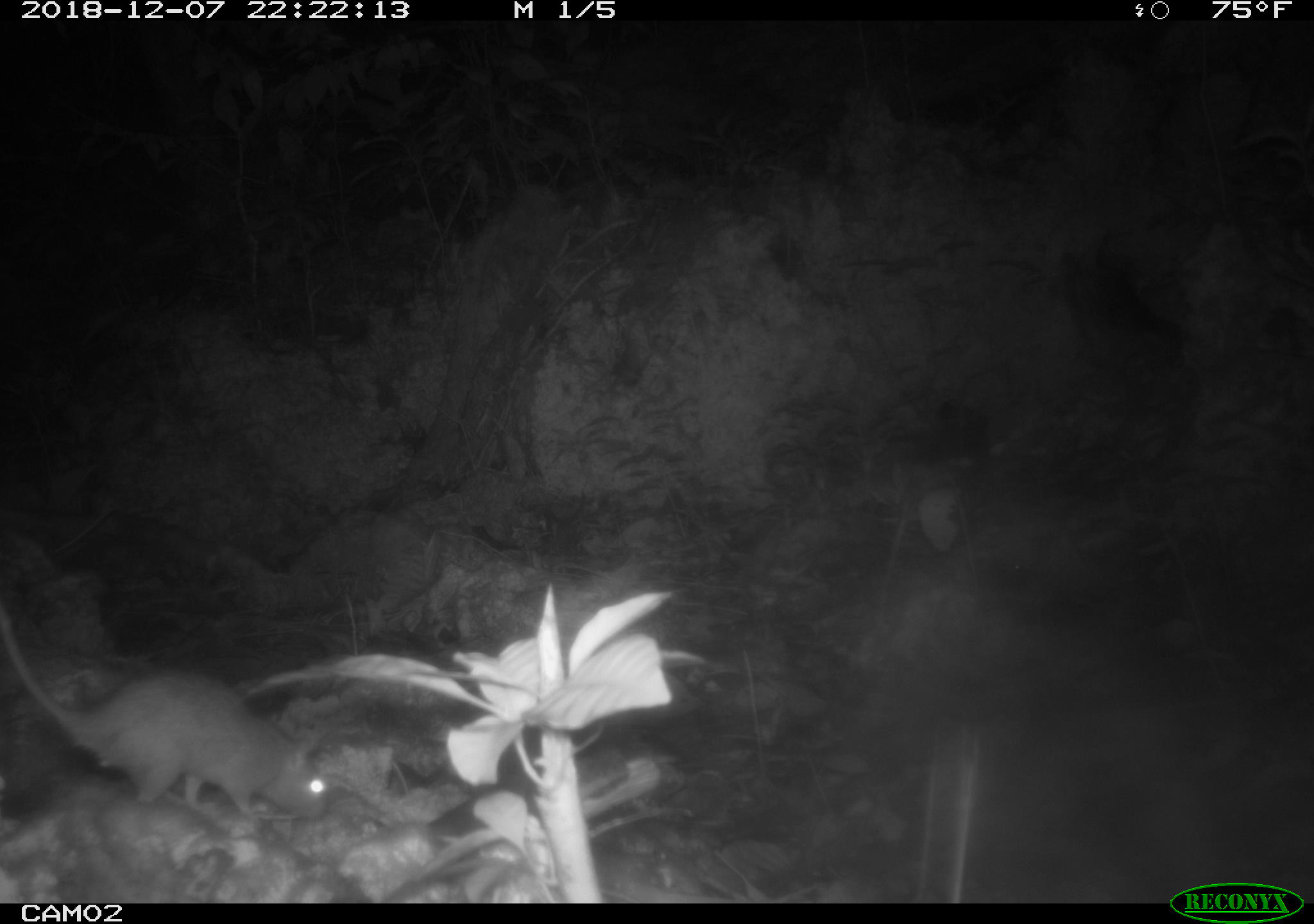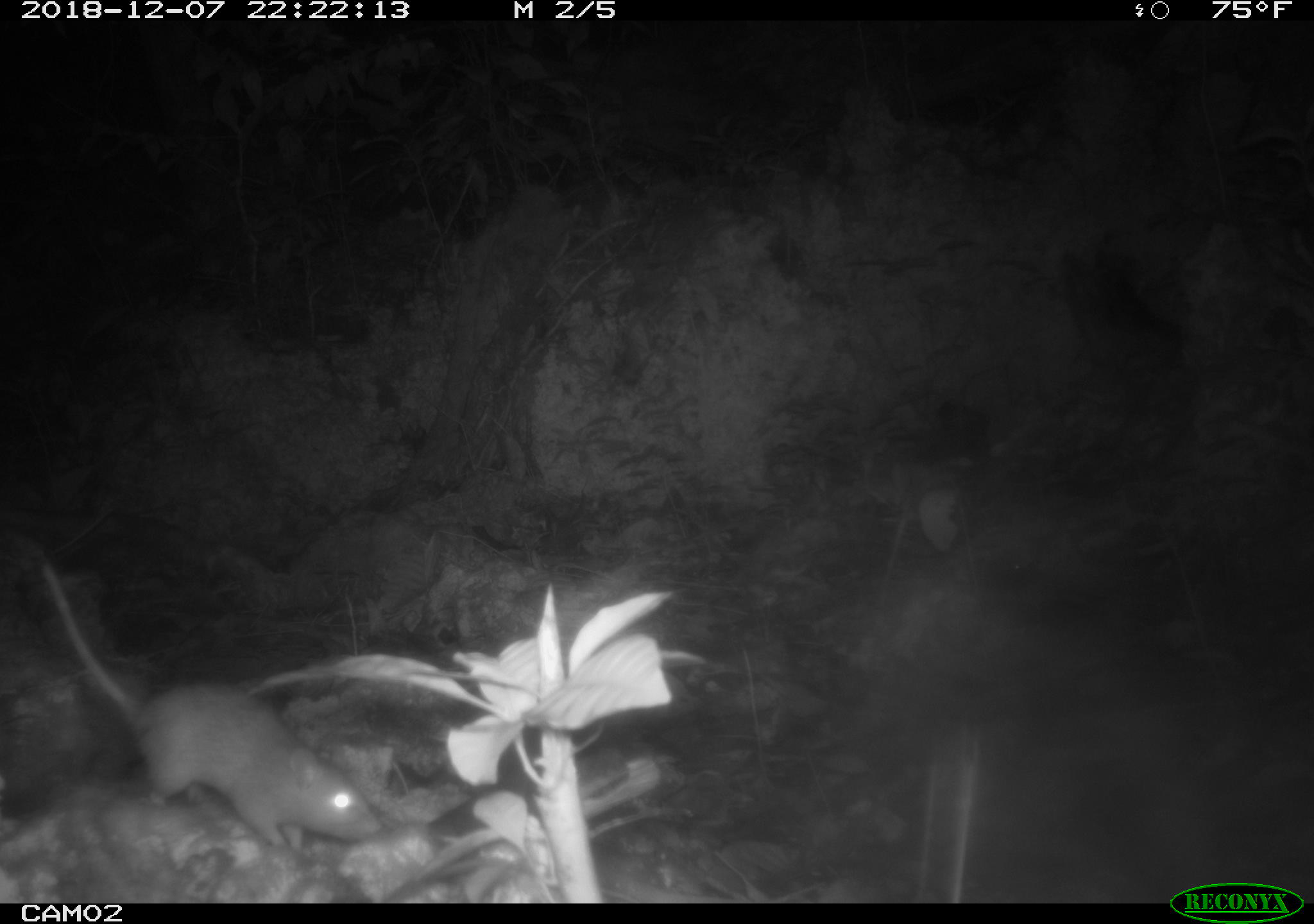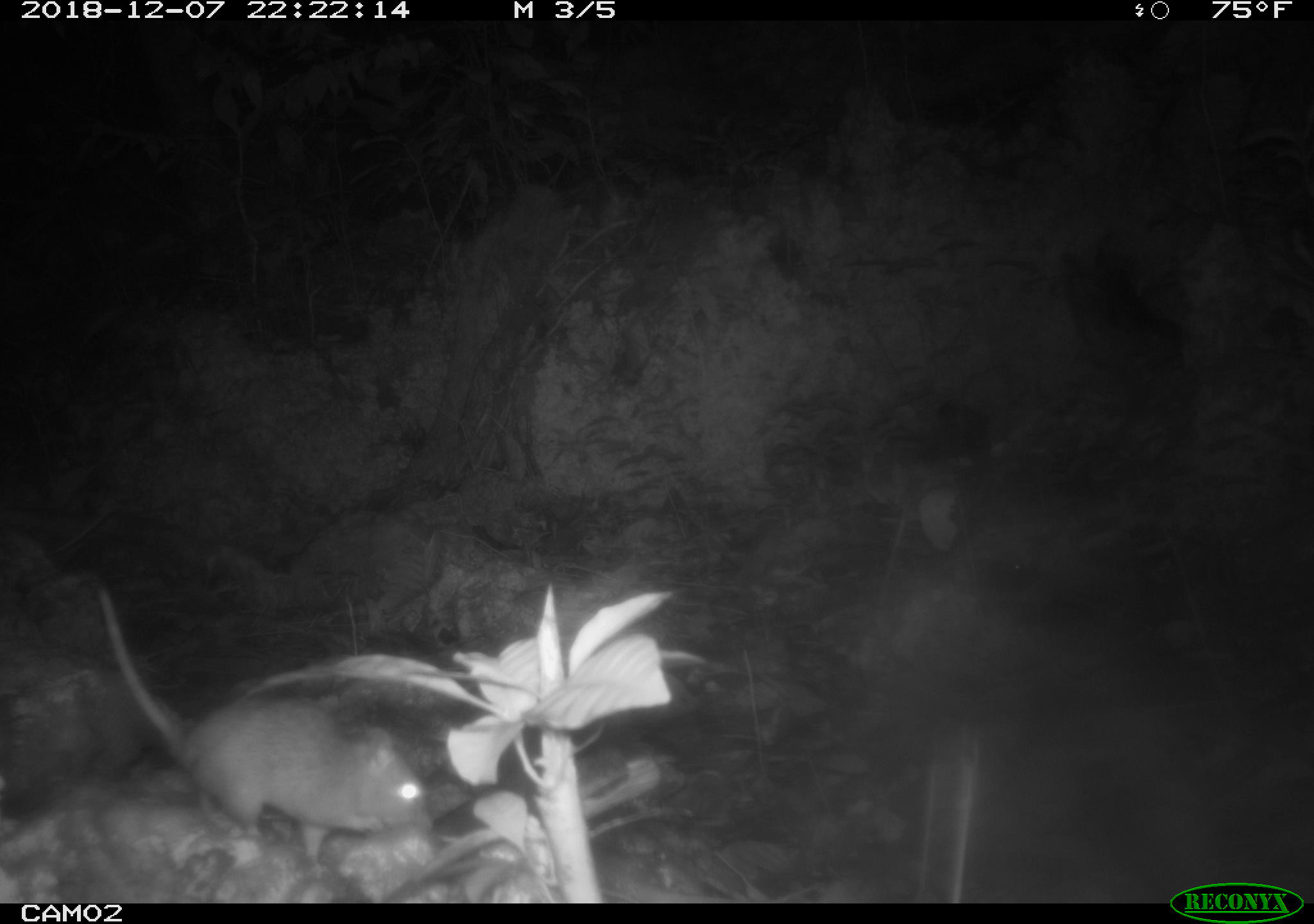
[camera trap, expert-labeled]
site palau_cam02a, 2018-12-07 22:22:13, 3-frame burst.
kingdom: Animalia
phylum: Chordata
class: Mammalia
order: Rodentia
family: Muridae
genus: Rattus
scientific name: Rattus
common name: rat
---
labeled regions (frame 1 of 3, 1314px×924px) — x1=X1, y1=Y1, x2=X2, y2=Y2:
rat: x1=0, y1=595, x2=336, y2=832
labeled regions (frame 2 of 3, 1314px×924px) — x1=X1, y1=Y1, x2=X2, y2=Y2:
rat: x1=22, y1=554, x2=375, y2=862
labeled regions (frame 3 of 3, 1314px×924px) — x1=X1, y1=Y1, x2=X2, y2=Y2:
rat: x1=76, y1=565, x2=442, y2=866